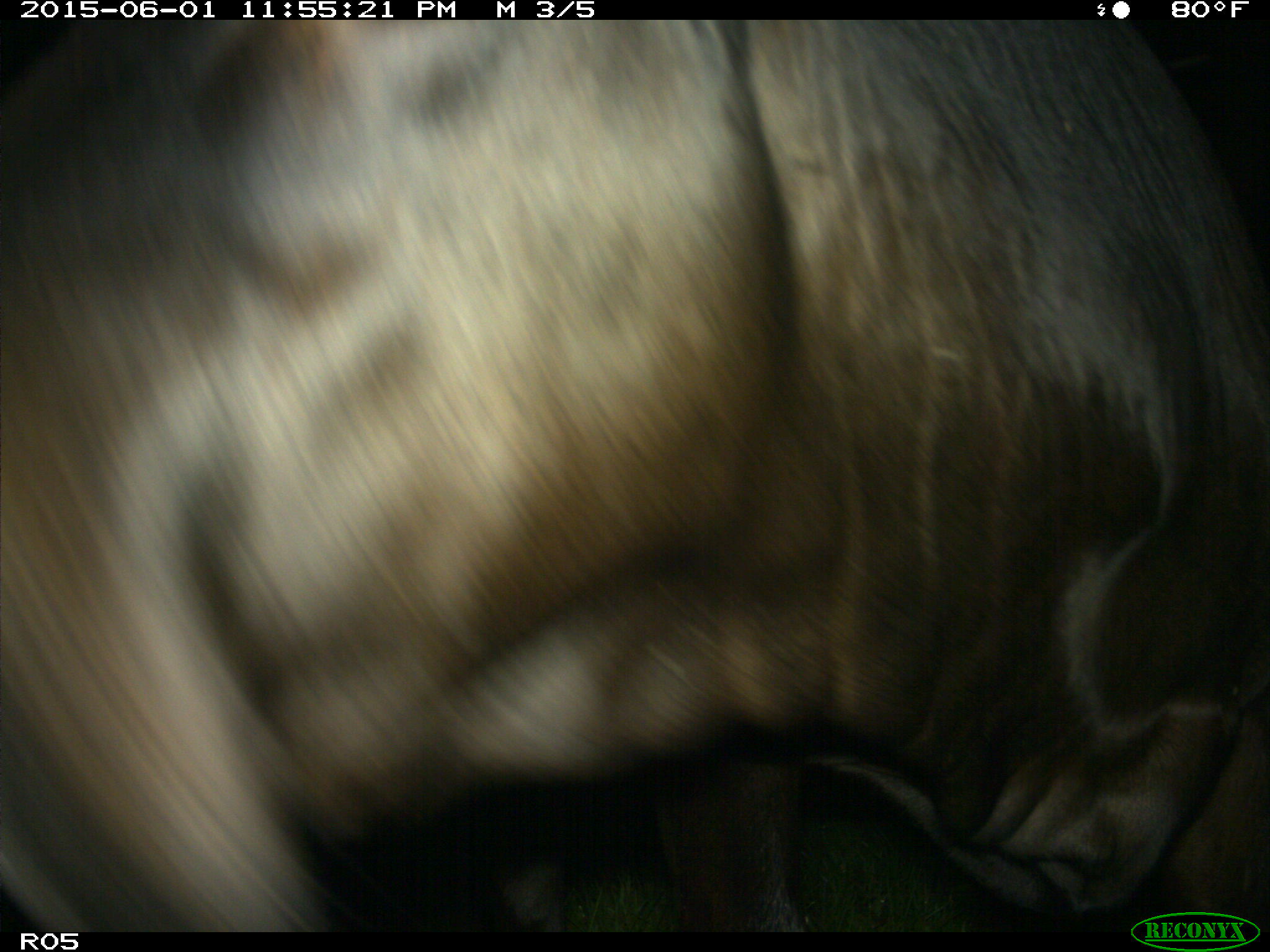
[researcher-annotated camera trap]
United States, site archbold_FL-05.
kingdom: Animalia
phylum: Chordata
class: Mammalia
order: Artiodactyla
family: Bovidae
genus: Bos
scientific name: Bos taurus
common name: domestic cow